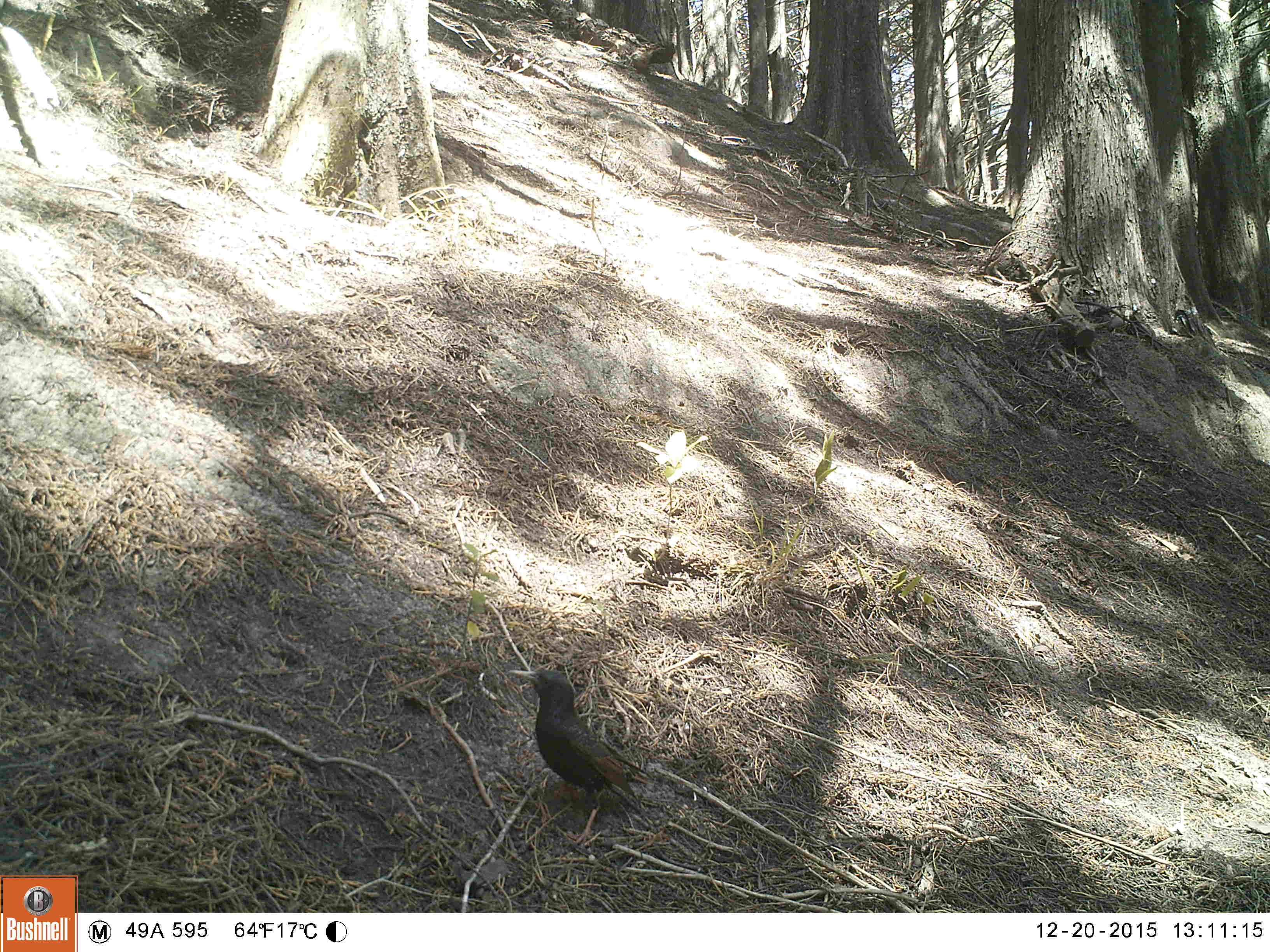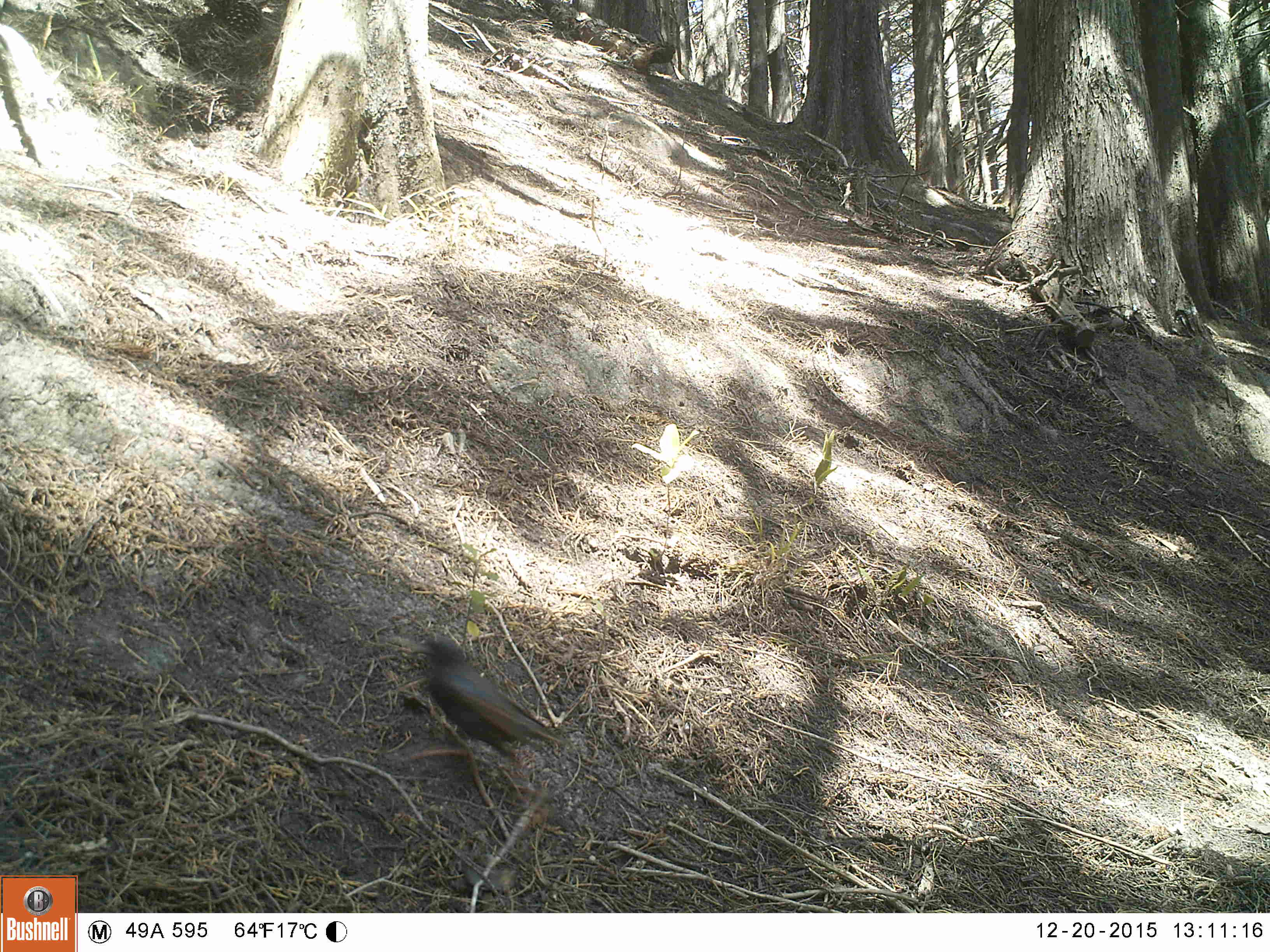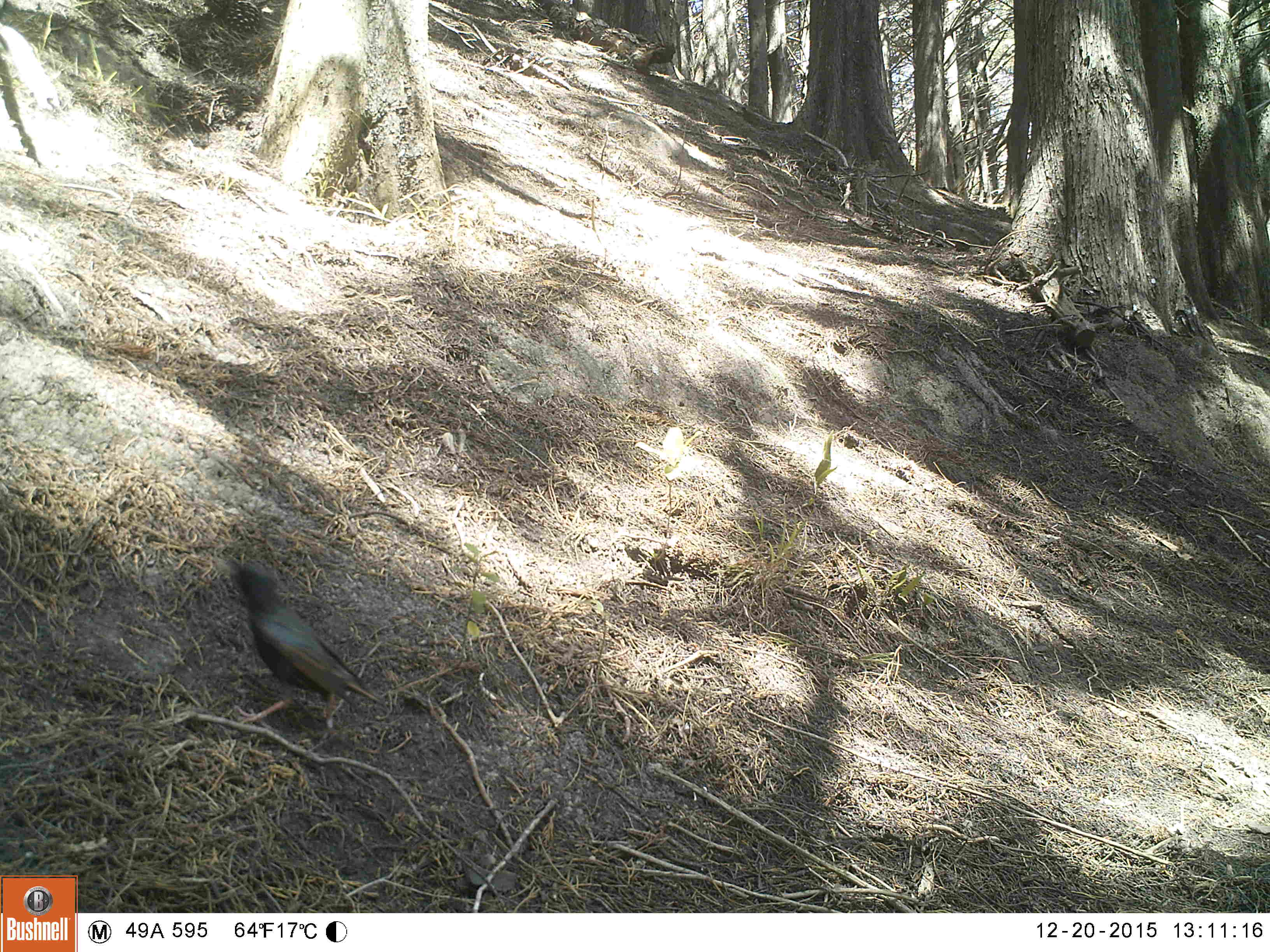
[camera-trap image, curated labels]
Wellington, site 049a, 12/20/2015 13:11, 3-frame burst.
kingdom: Animalia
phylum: Chordata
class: Aves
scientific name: Aves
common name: bird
Bird (Aves).